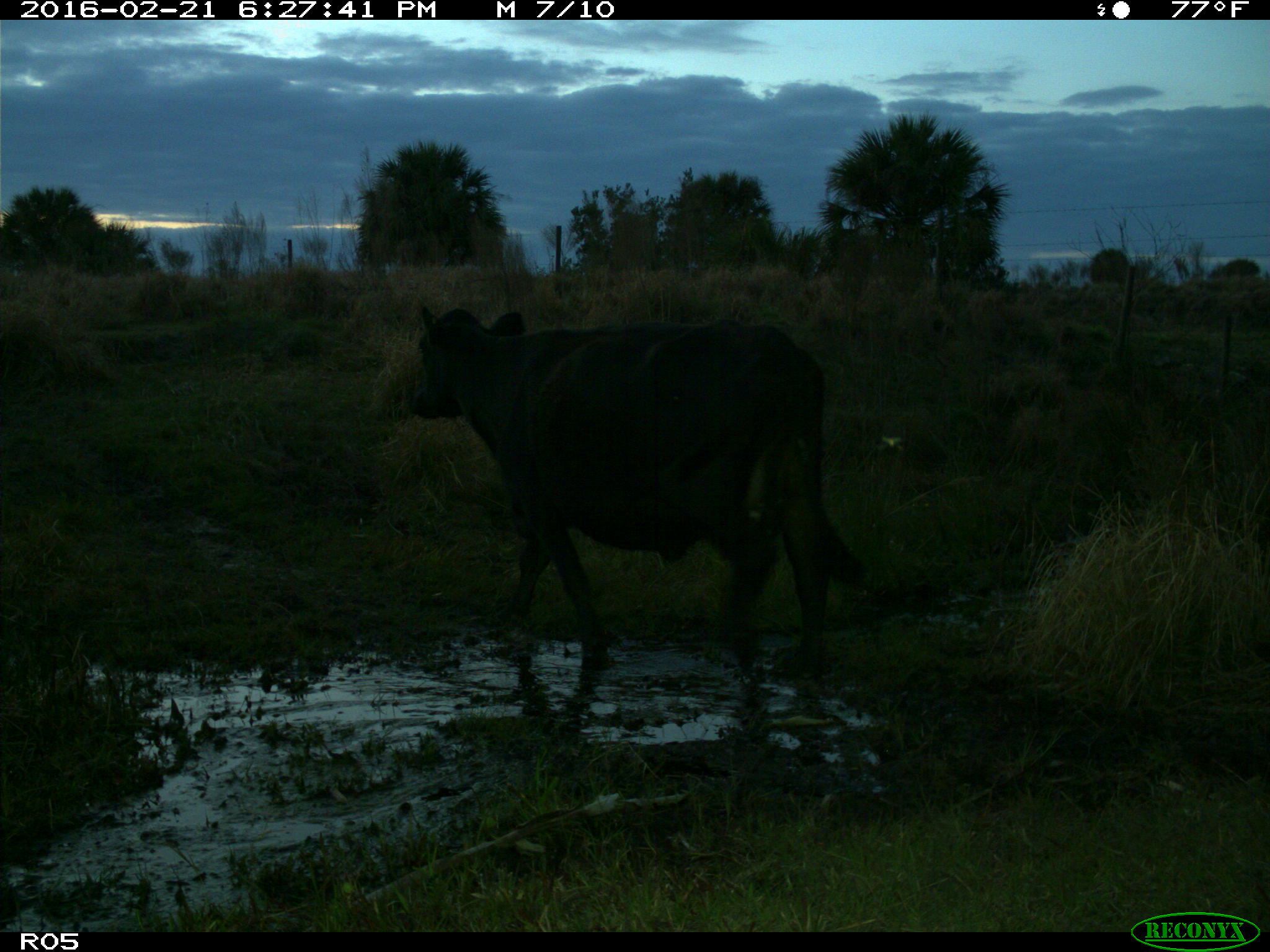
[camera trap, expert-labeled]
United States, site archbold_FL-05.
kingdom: Animalia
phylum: Chordata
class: Mammalia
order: Artiodactyla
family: Bovidae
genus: Bos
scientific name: Bos taurus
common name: domestic cow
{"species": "Bos taurus (domestic cow)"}